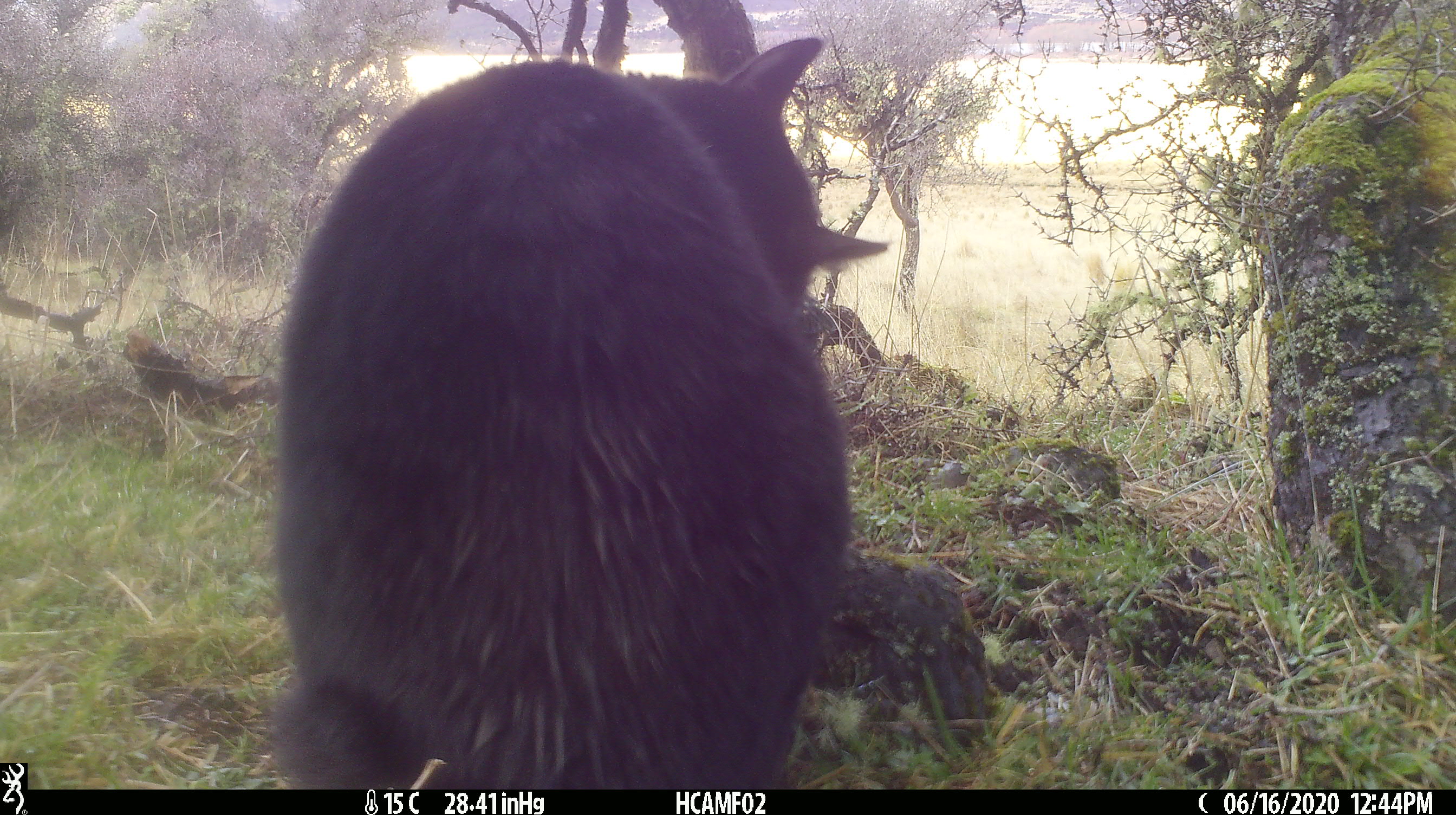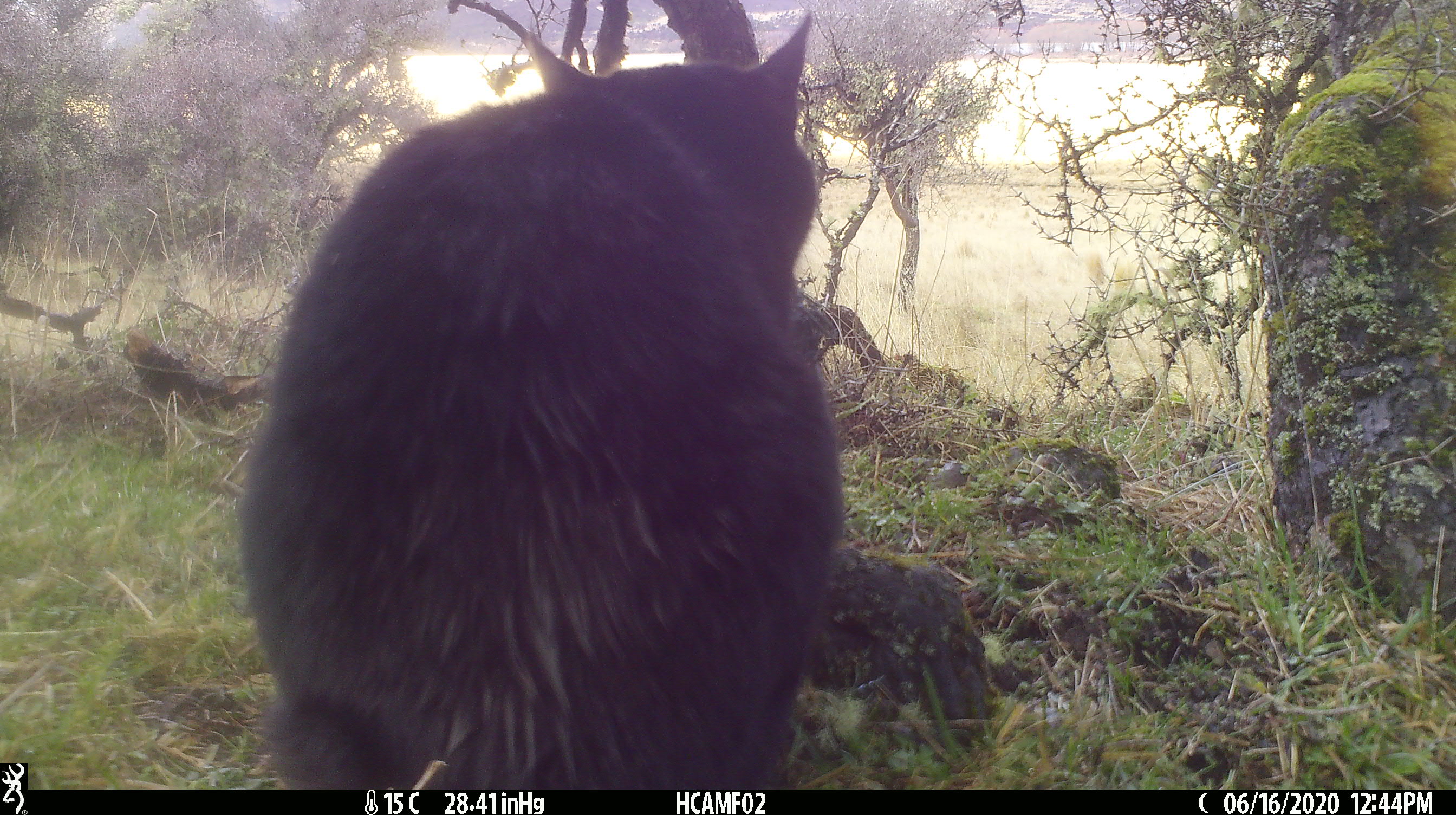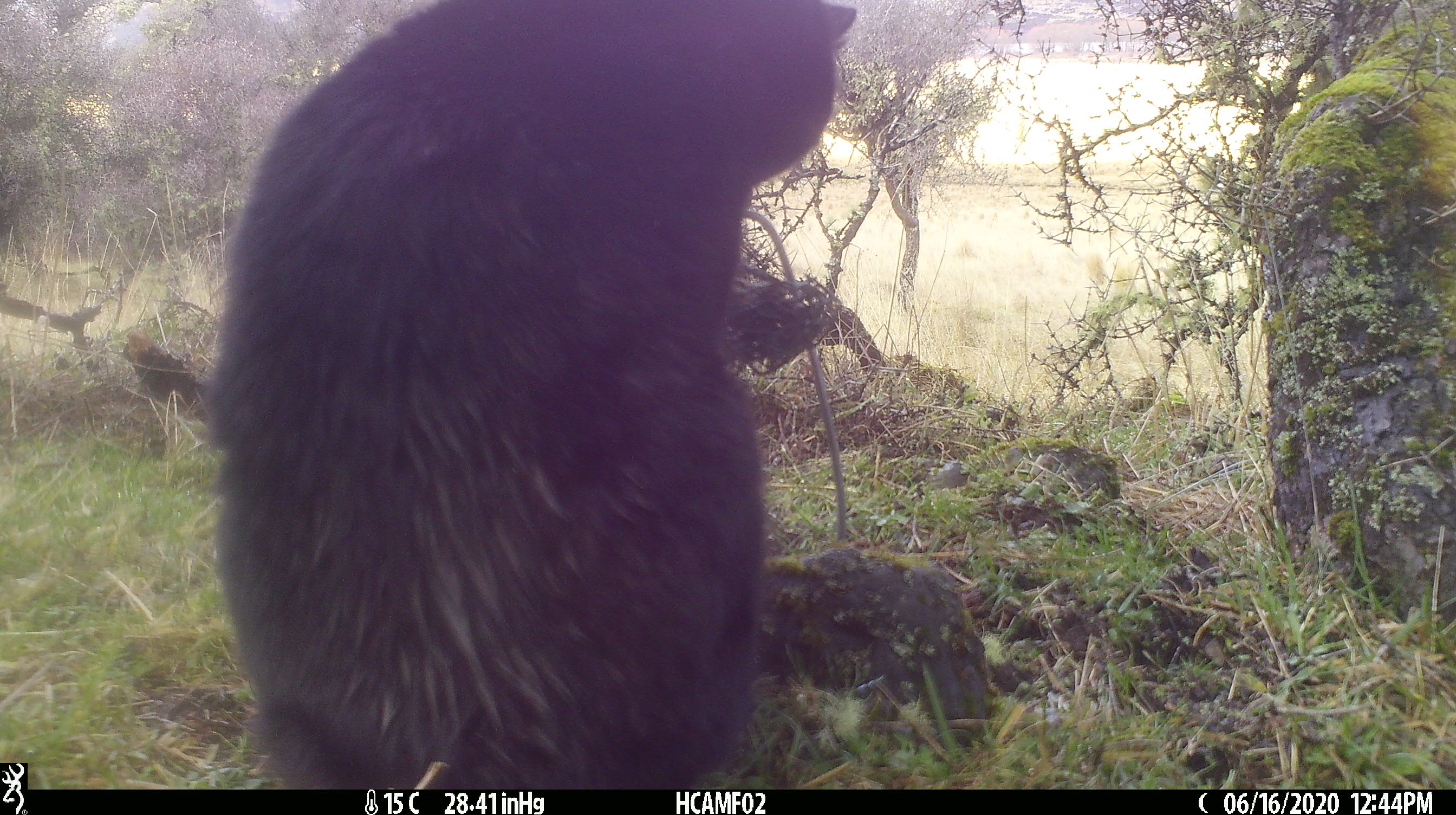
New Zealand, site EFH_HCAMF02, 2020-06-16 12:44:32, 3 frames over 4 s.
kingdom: Animalia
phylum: Chordata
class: Mammalia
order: Carnivora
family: Felidae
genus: Felis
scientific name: Felis catus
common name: domestic cat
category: cat